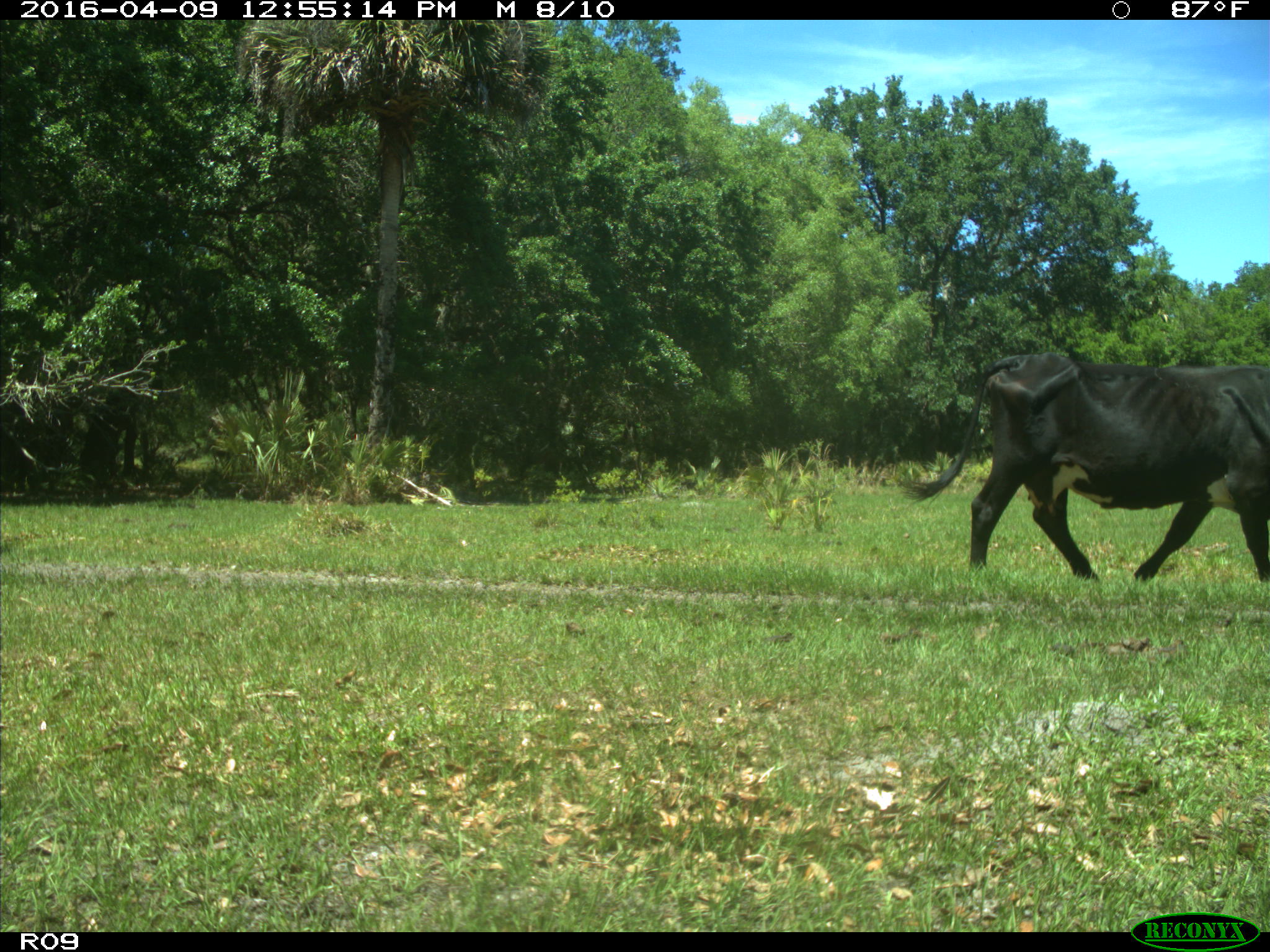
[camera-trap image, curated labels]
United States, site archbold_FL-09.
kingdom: Animalia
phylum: Chordata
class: Mammalia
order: Artiodactyla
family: Bovidae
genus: Bos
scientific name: Bos taurus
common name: domestic cow